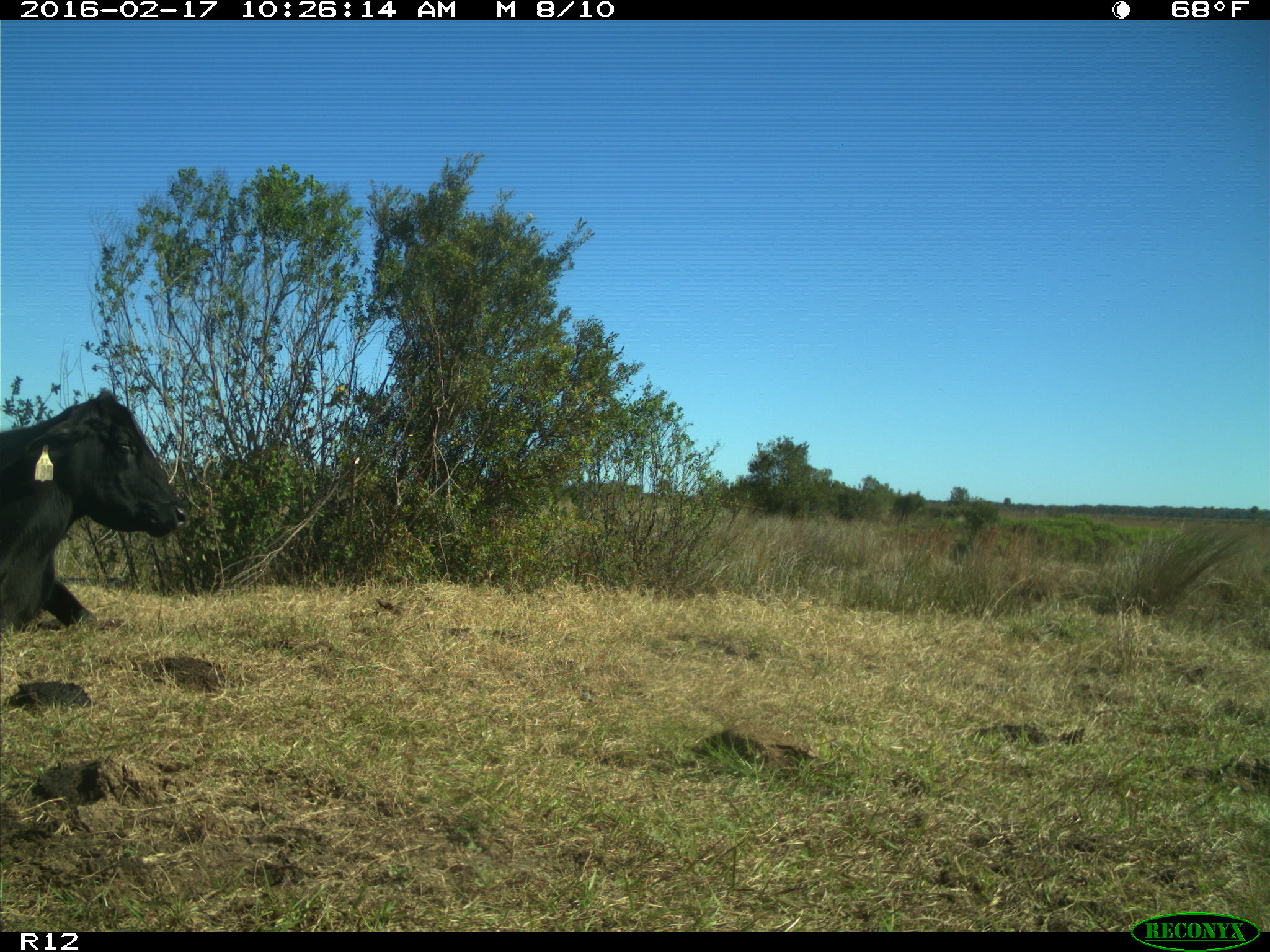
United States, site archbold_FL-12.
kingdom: Animalia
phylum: Chordata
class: Mammalia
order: Artiodactyla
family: Bovidae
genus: Bos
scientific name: Bos taurus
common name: domestic cow